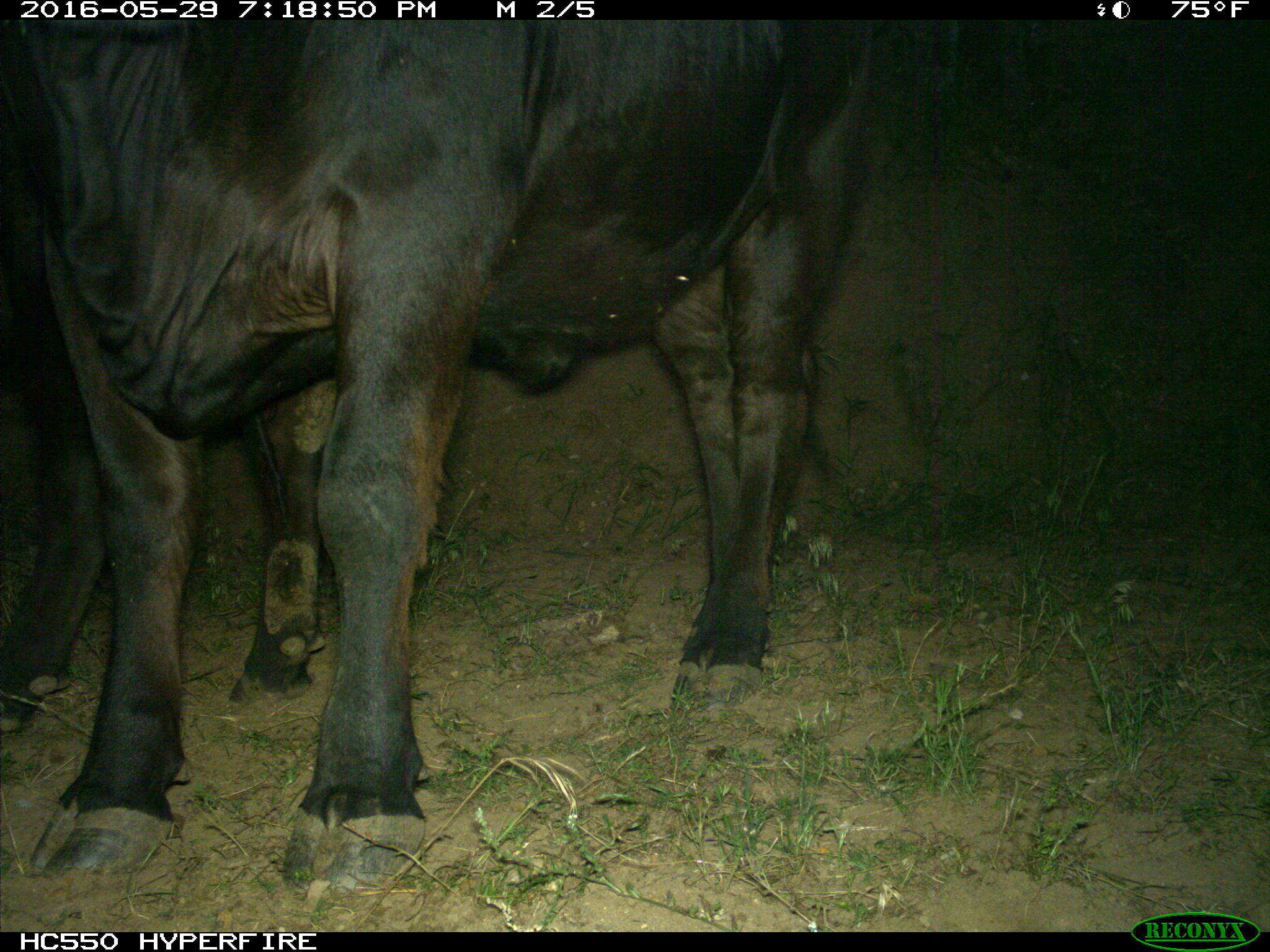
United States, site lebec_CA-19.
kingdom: Animalia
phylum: Chordata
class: Mammalia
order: Artiodactyla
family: Bovidae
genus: Bos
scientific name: Bos taurus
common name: domestic cow